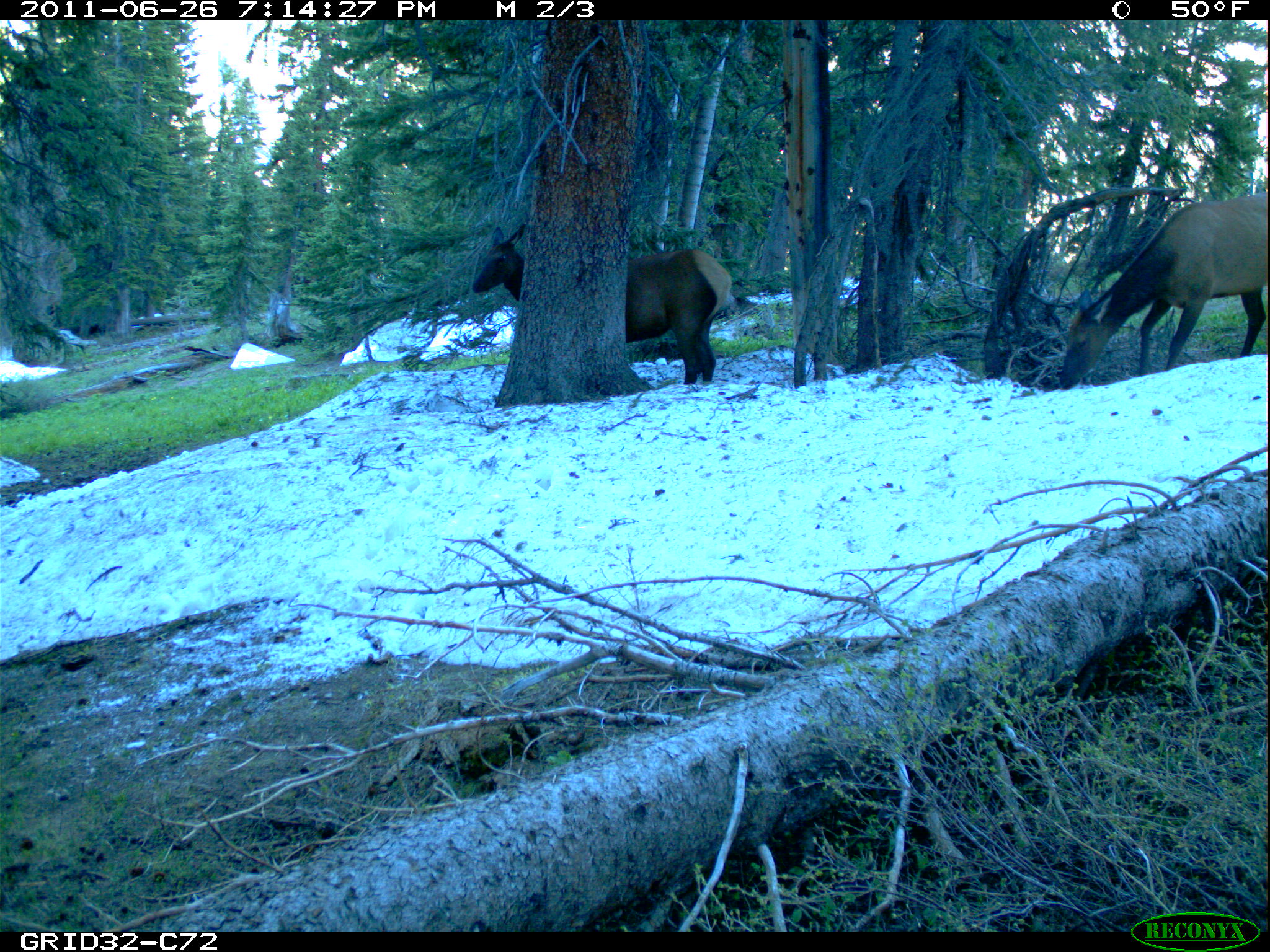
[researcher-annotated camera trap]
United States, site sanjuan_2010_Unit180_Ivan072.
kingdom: Animalia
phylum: Chordata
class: Mammalia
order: Artiodactyla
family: Cervidae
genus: Cervus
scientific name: Cervus elaphus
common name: red deer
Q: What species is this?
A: Cervus elaphus (red deer).